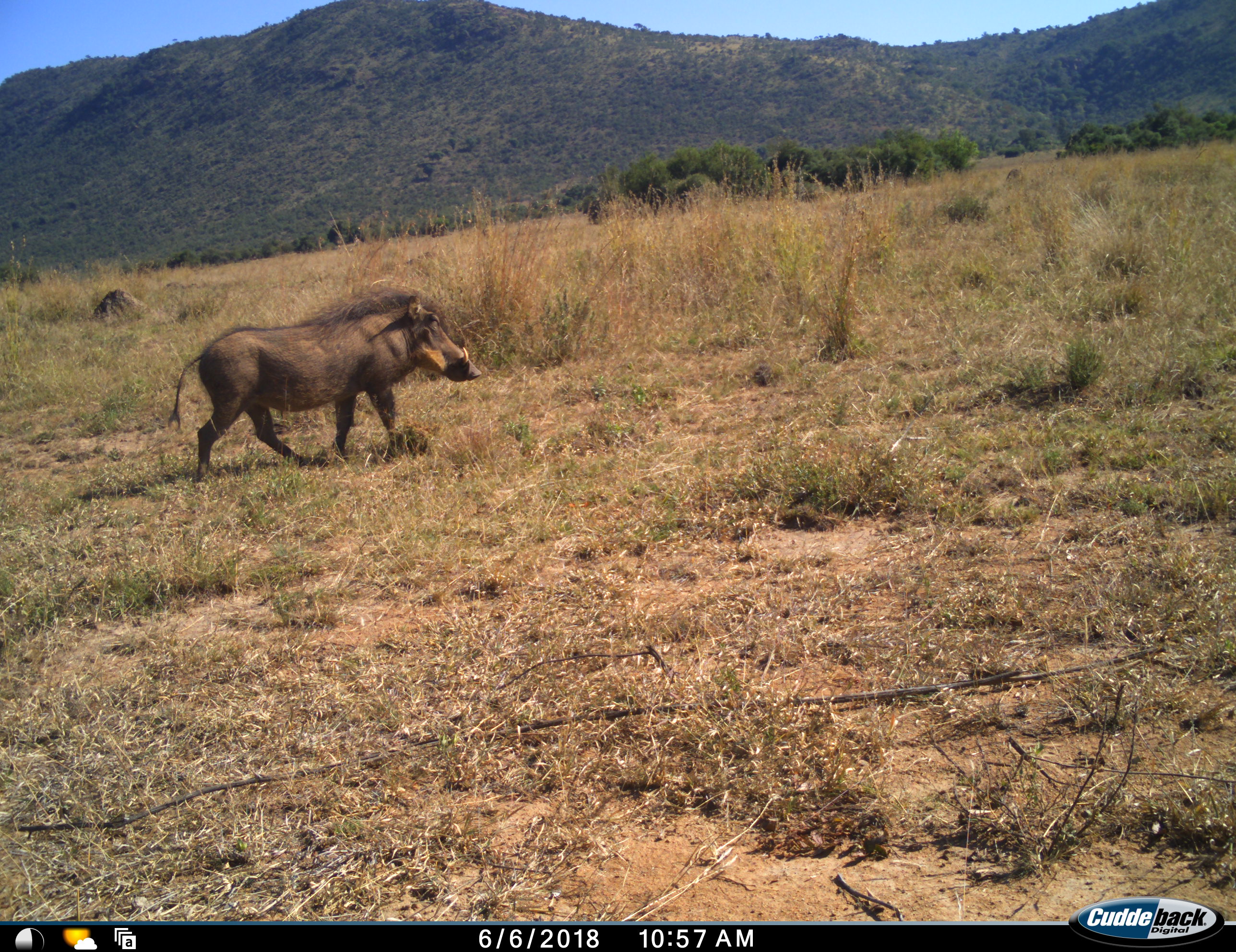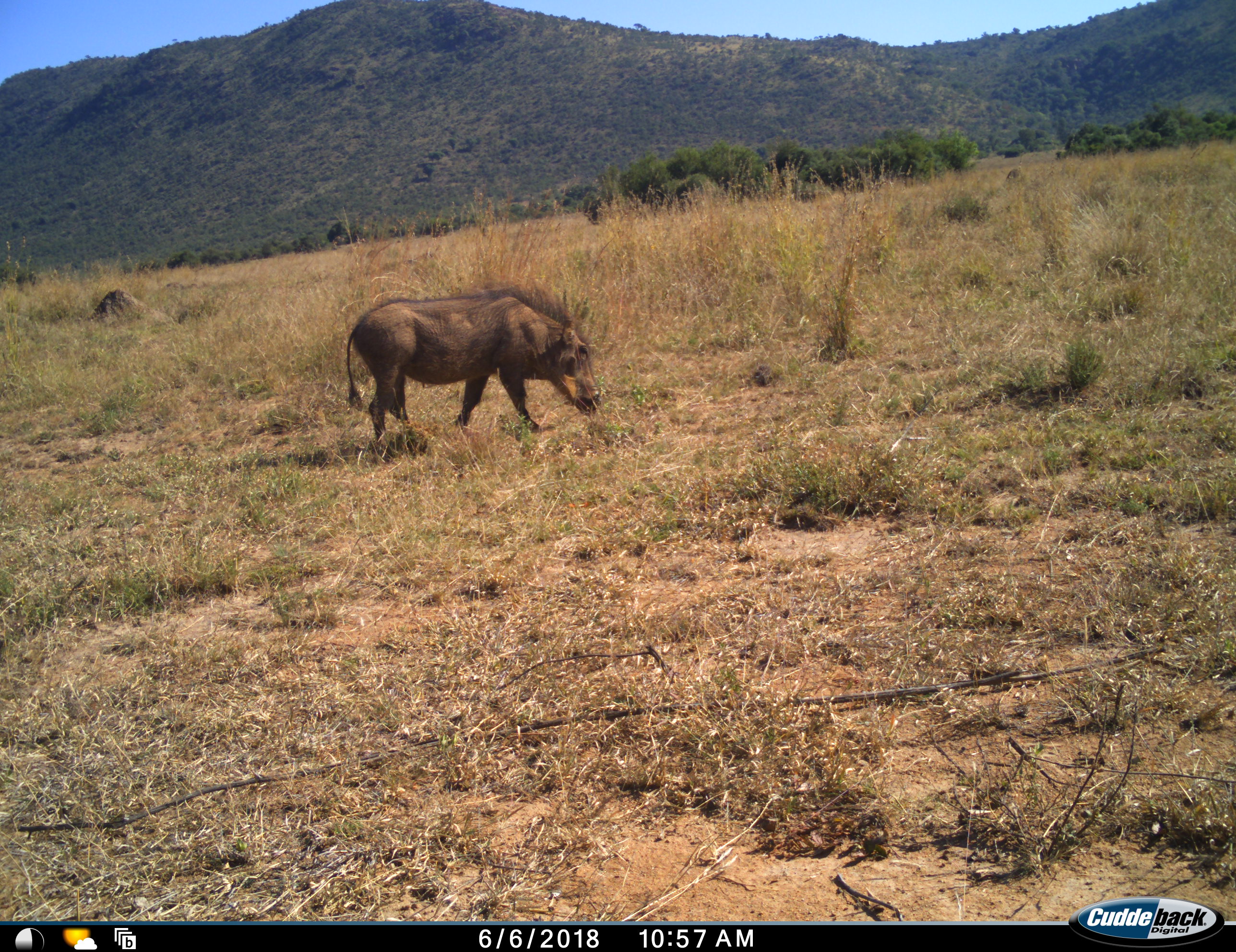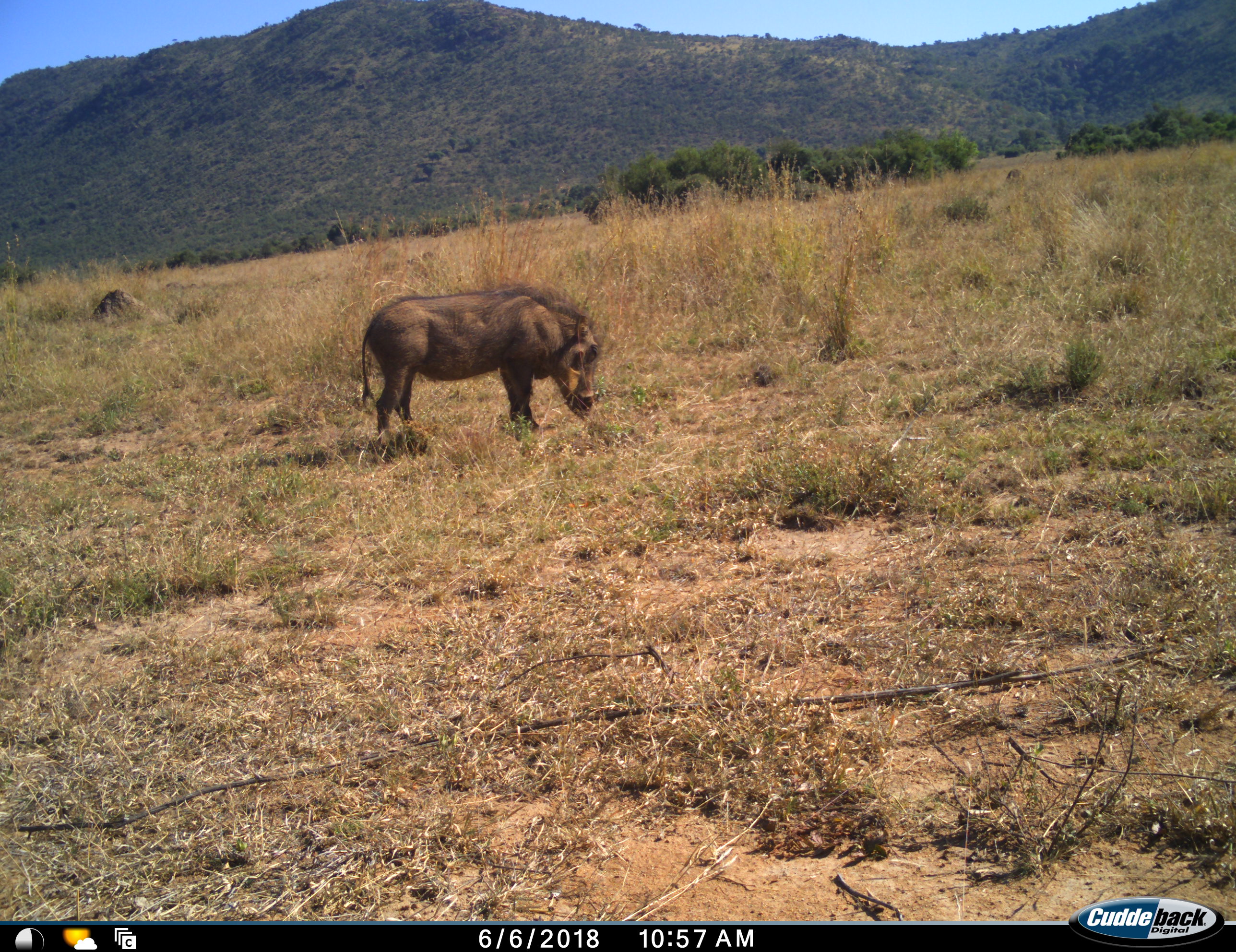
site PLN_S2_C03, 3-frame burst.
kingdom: Animalia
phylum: Chordata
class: Mammalia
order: Artiodactyla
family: Suidae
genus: Phacochoerus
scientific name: Phacochoerus africanus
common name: warthog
Warthog (Phacochoerus africanus), count 1. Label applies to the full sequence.